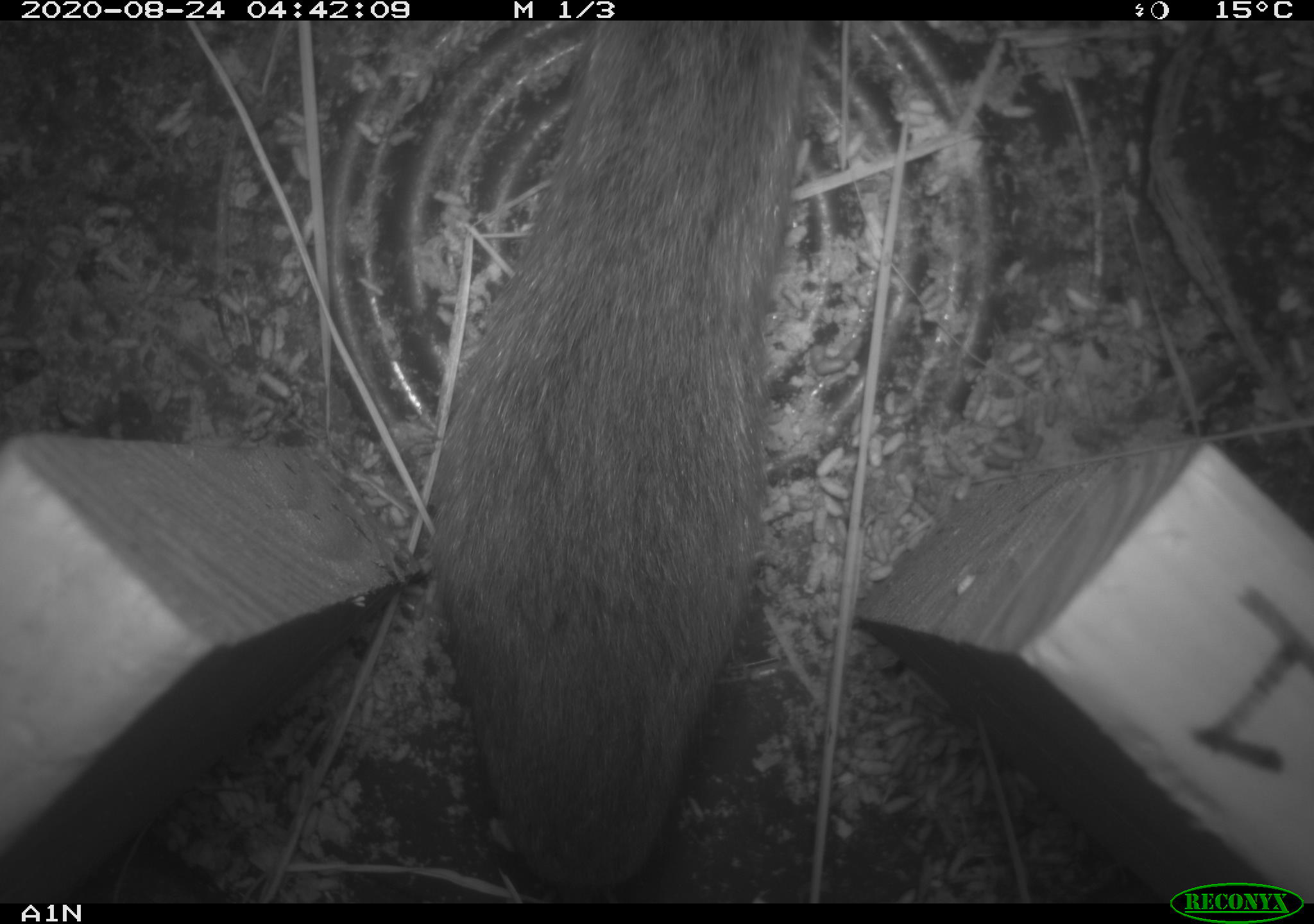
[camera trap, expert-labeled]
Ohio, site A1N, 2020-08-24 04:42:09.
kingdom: Animalia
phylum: Chordata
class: Mammalia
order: Rodentia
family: Cricetidae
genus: Microtus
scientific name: Microtus pennsylvanicus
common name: meadow vole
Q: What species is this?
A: Meadow vole (Microtus pennsylvanicus).